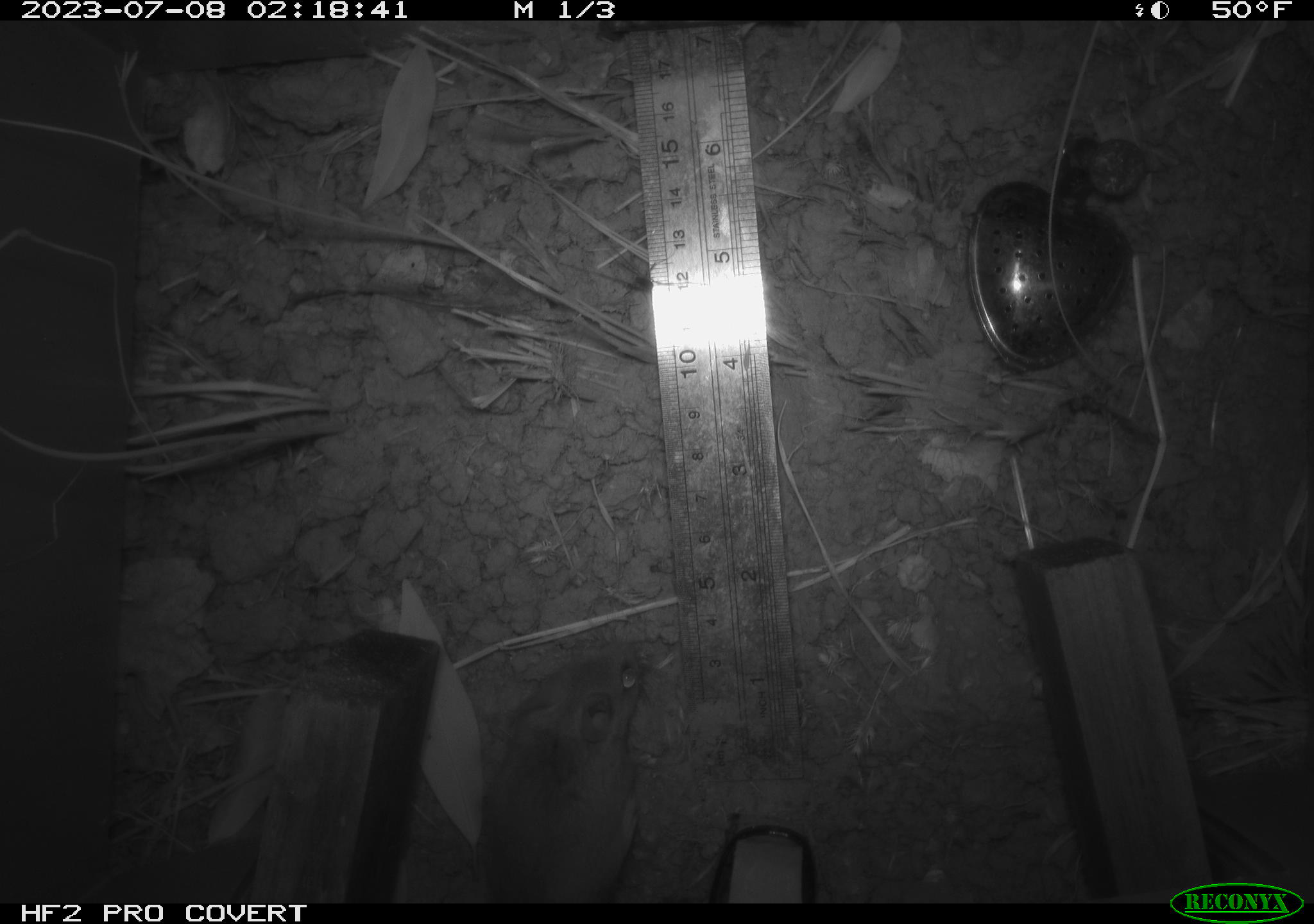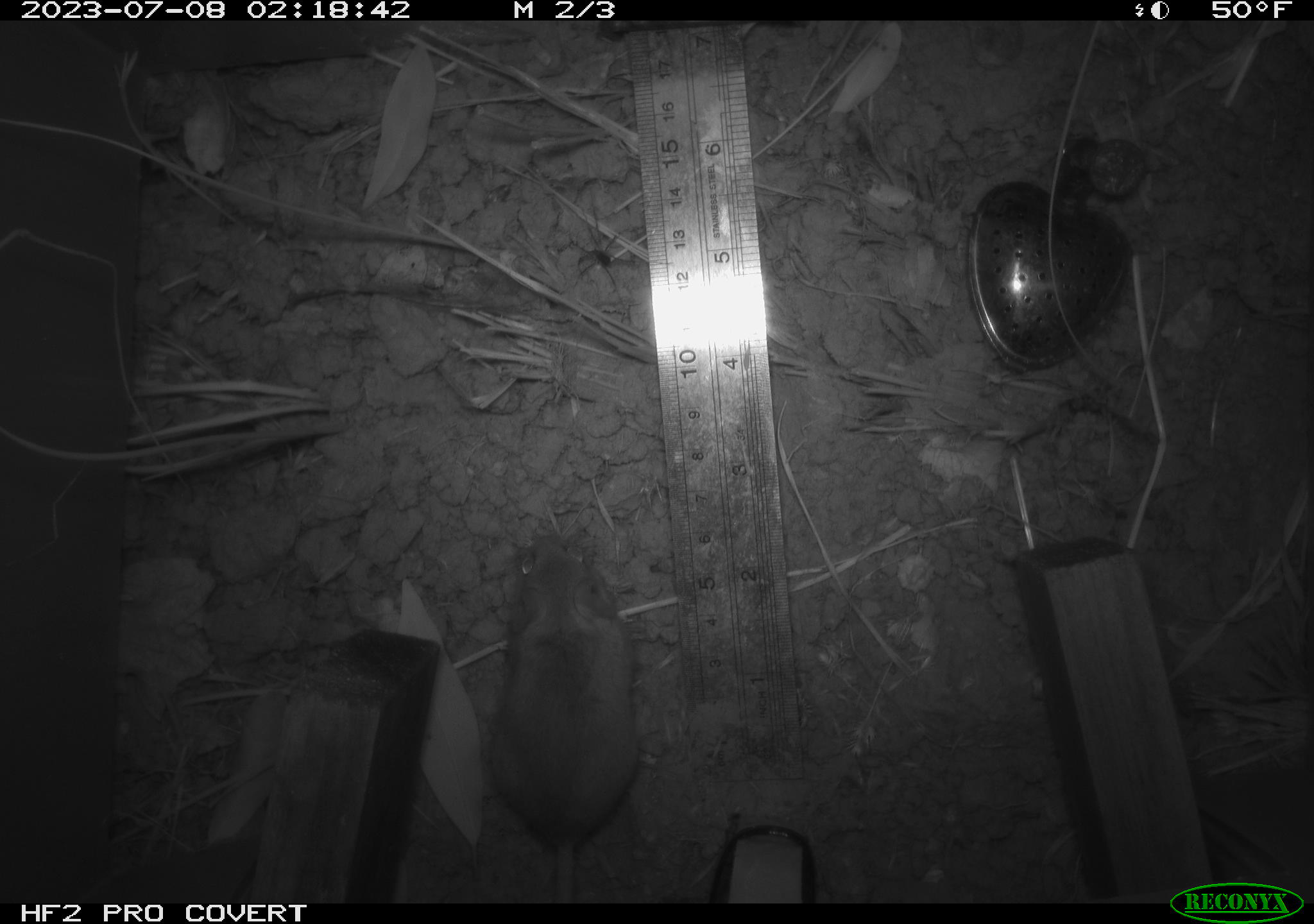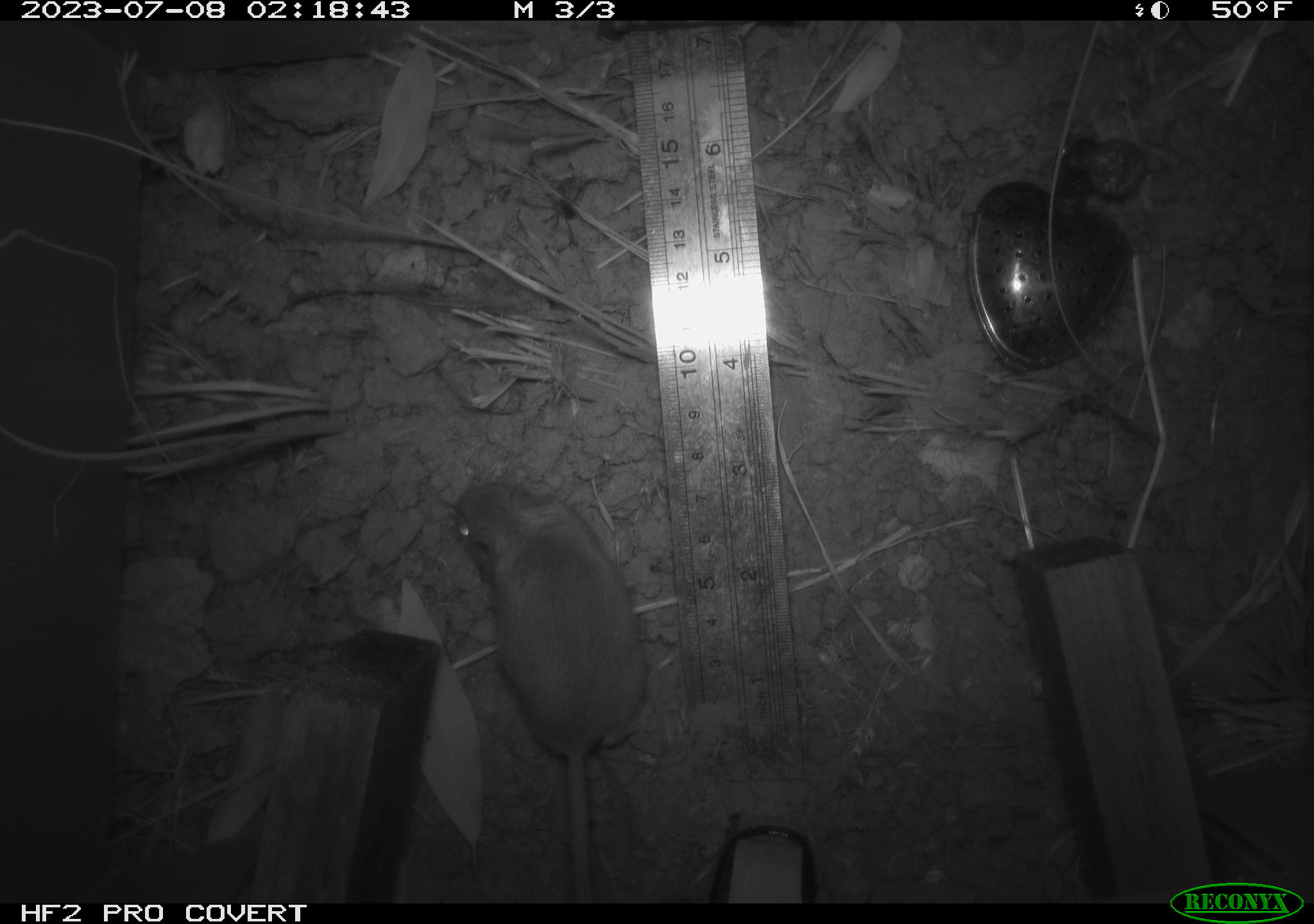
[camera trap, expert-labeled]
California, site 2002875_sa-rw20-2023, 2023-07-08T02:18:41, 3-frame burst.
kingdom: Animalia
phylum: Chordata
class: Mammalia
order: Rodentia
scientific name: Rodentia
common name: mouse species